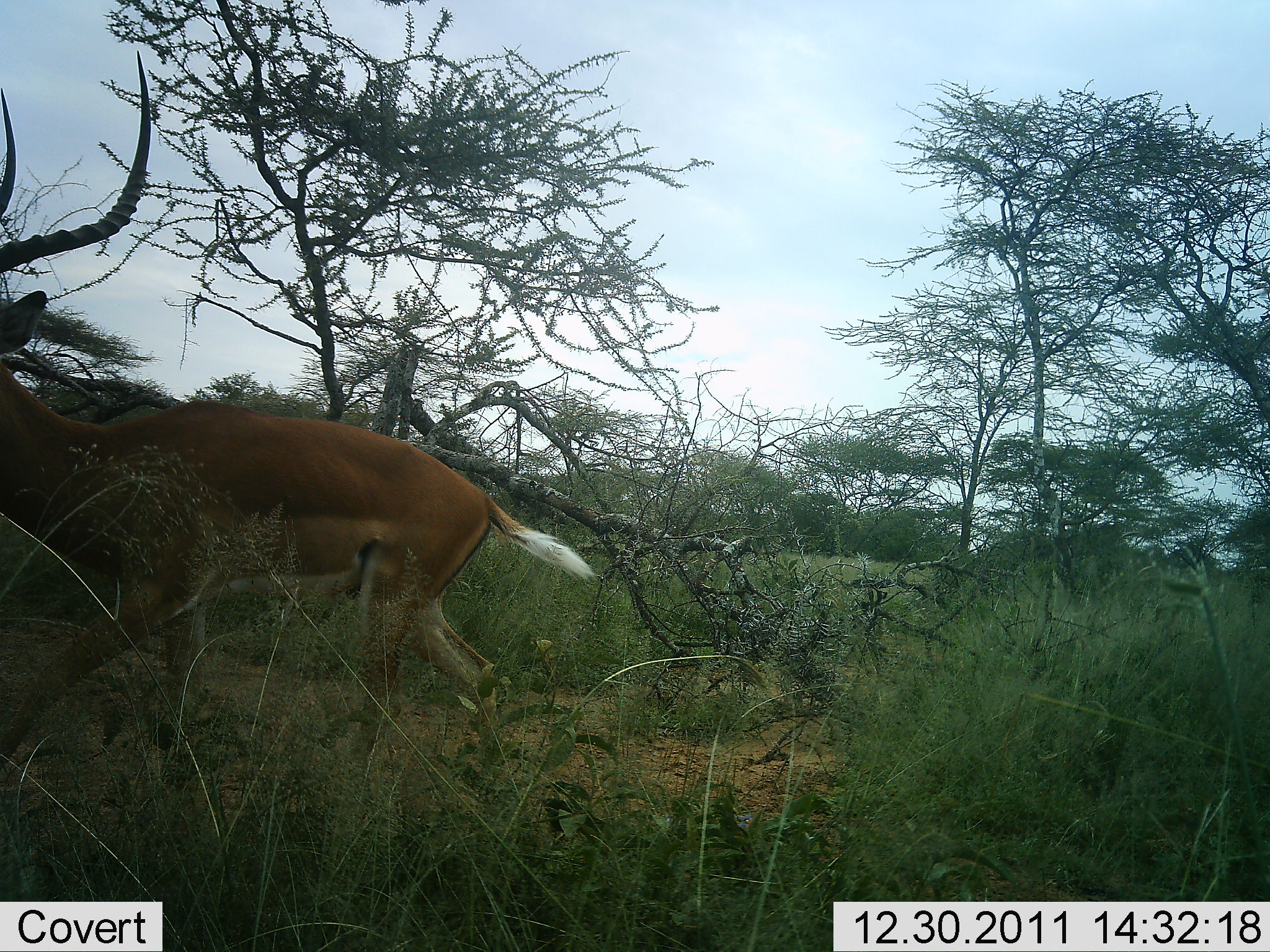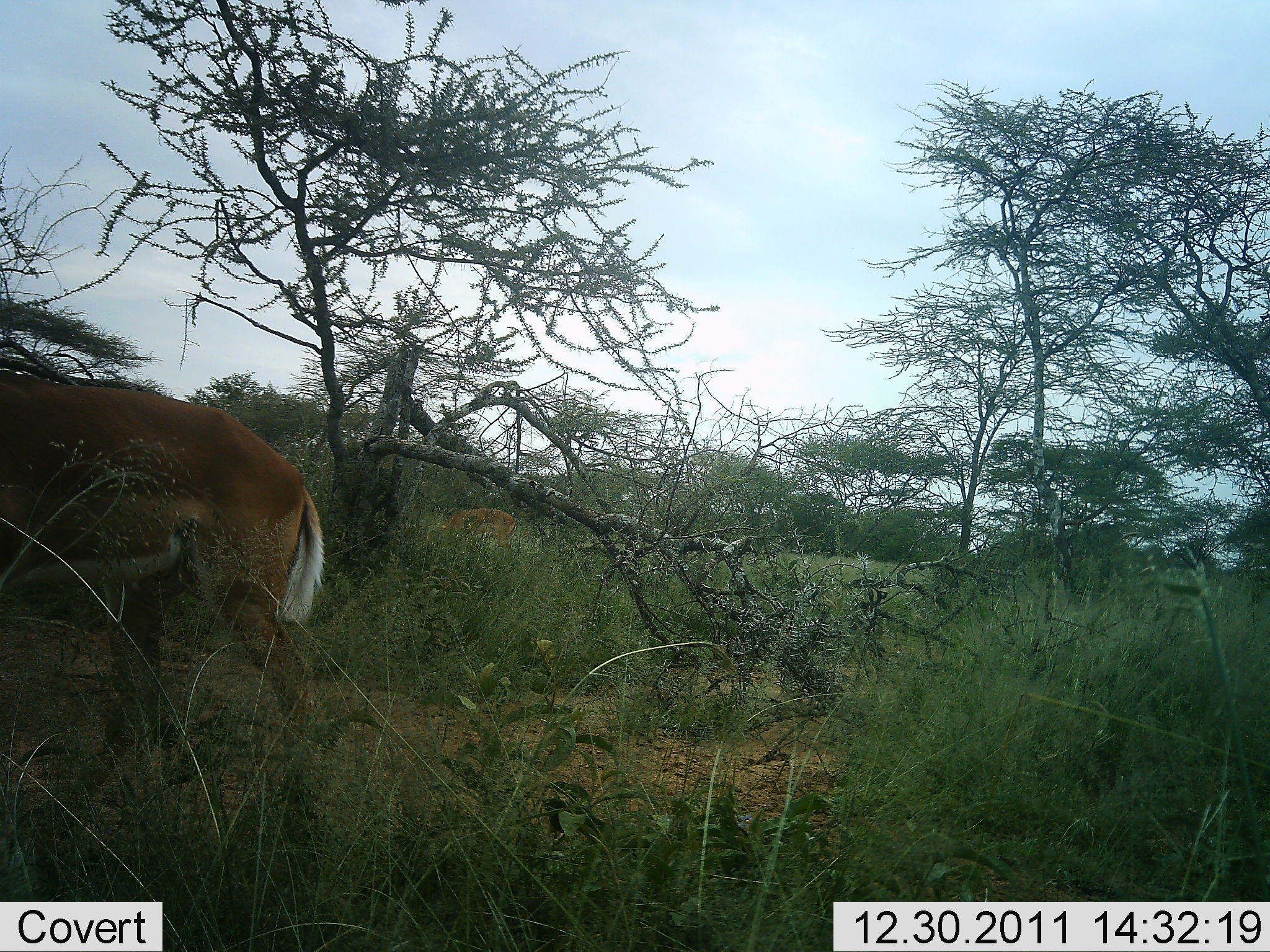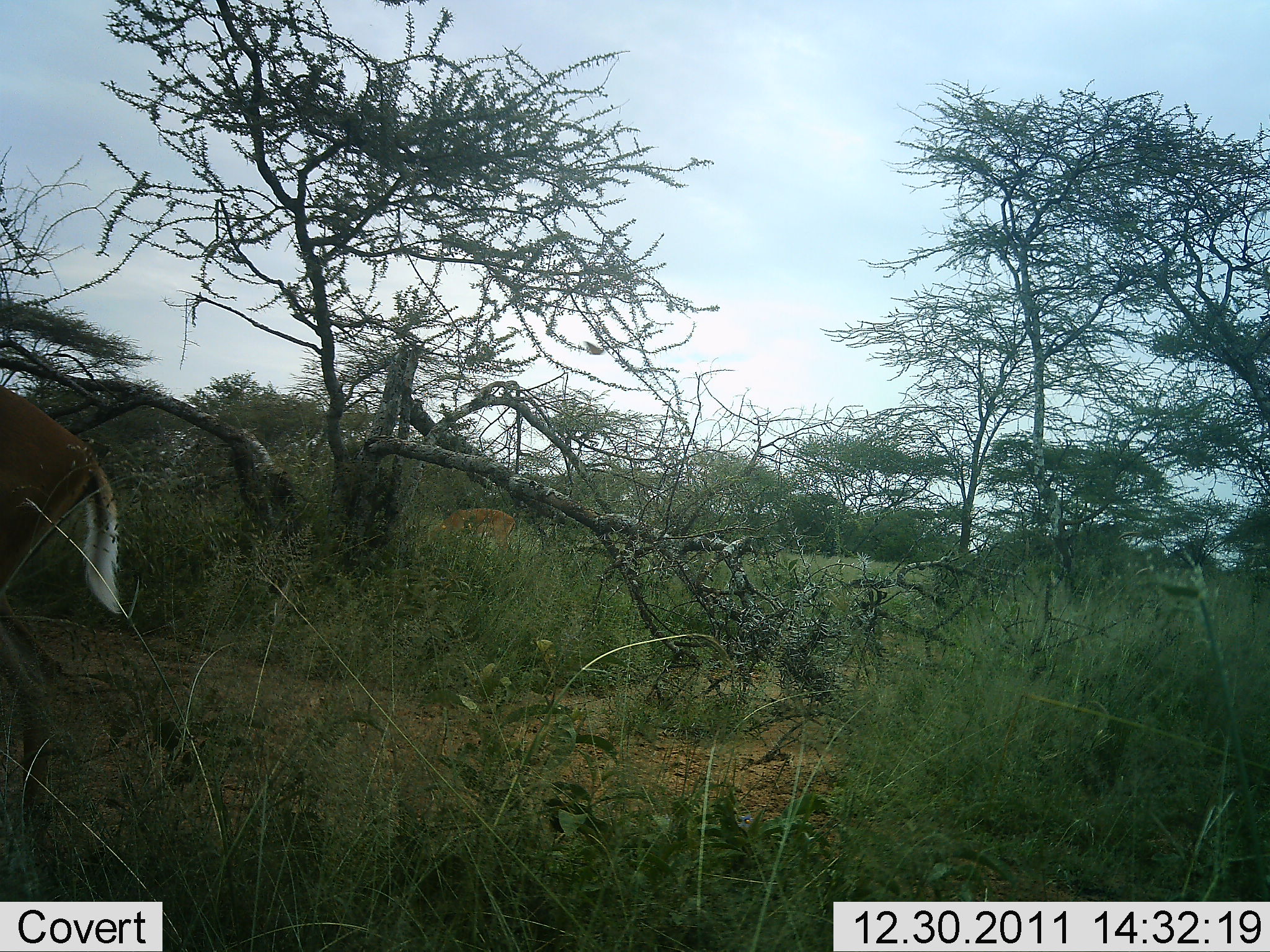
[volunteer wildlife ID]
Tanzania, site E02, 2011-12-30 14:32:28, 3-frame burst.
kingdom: Animalia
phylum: Chordata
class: Mammalia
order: Artiodactyla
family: Bovidae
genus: Aepyceros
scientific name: Aepyceros melampus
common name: impala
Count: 1.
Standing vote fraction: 9%.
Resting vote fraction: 0%.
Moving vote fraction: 100%.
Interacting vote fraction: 0%.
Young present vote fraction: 0%.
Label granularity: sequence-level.